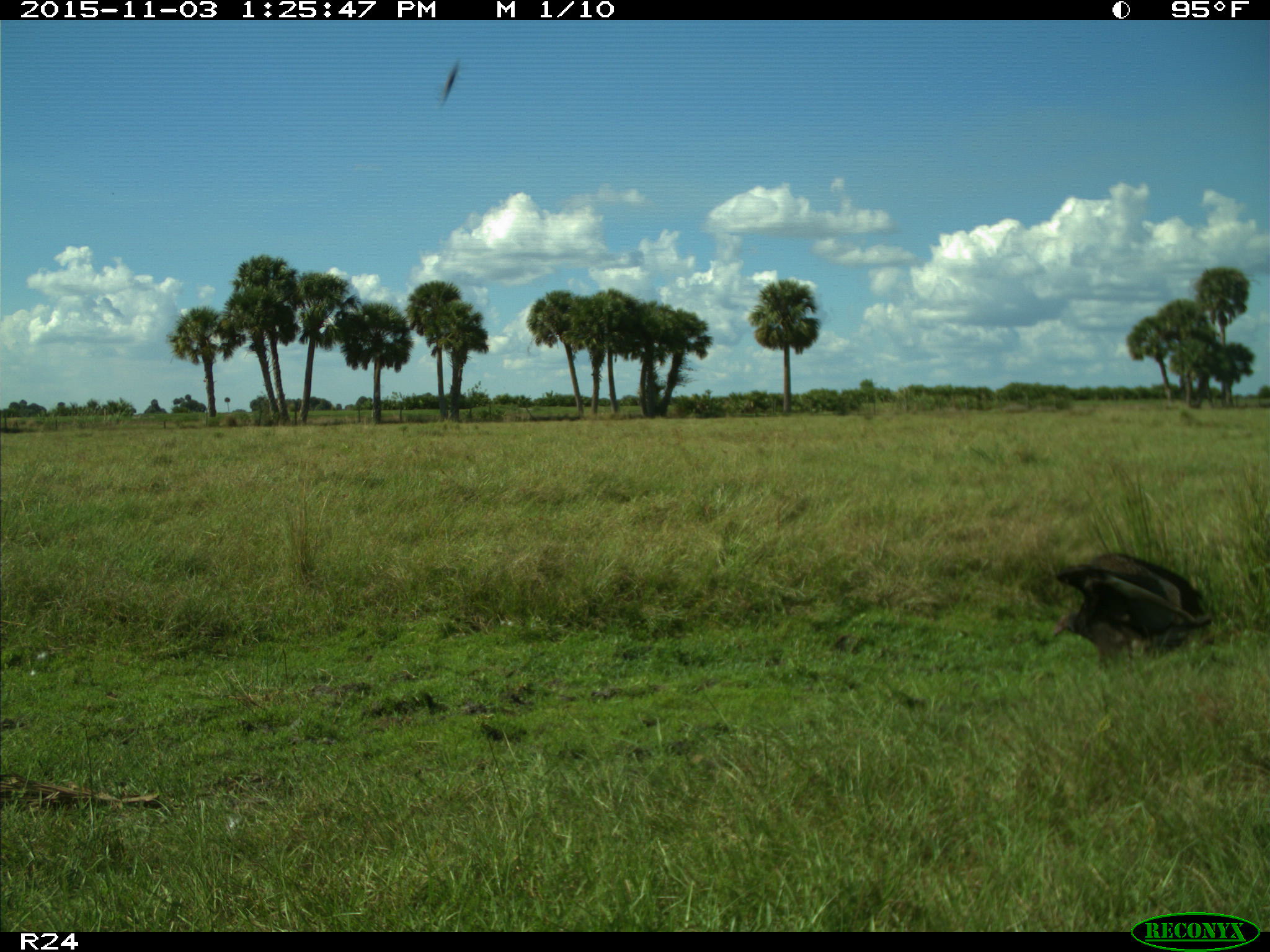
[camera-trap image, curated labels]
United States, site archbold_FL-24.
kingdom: Animalia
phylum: Chordata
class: Aves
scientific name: Aves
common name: birds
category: unidentified bird